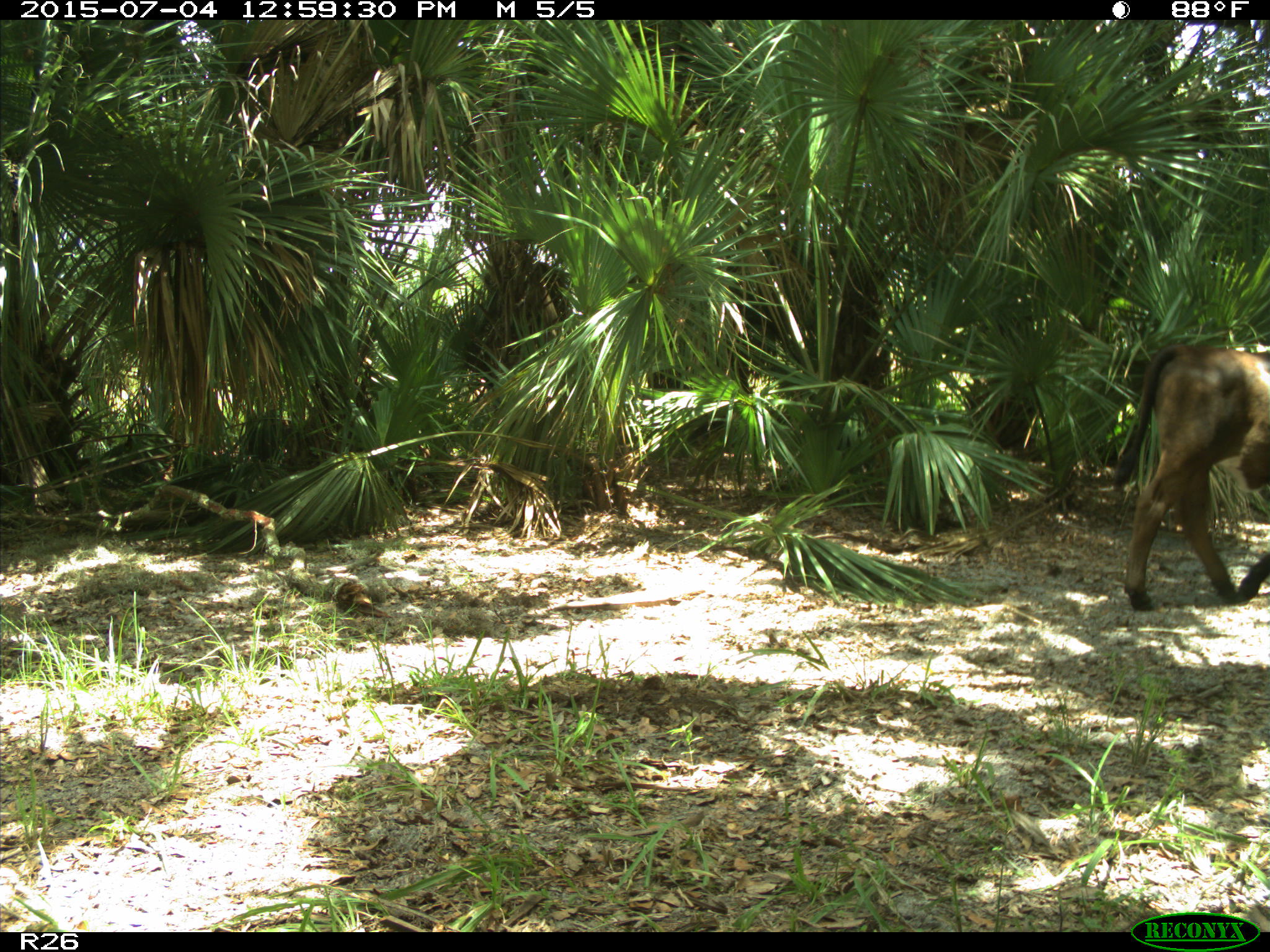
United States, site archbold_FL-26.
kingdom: Animalia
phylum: Chordata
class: Mammalia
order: Artiodactyla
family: Bovidae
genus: Bos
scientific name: Bos taurus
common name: domestic cow